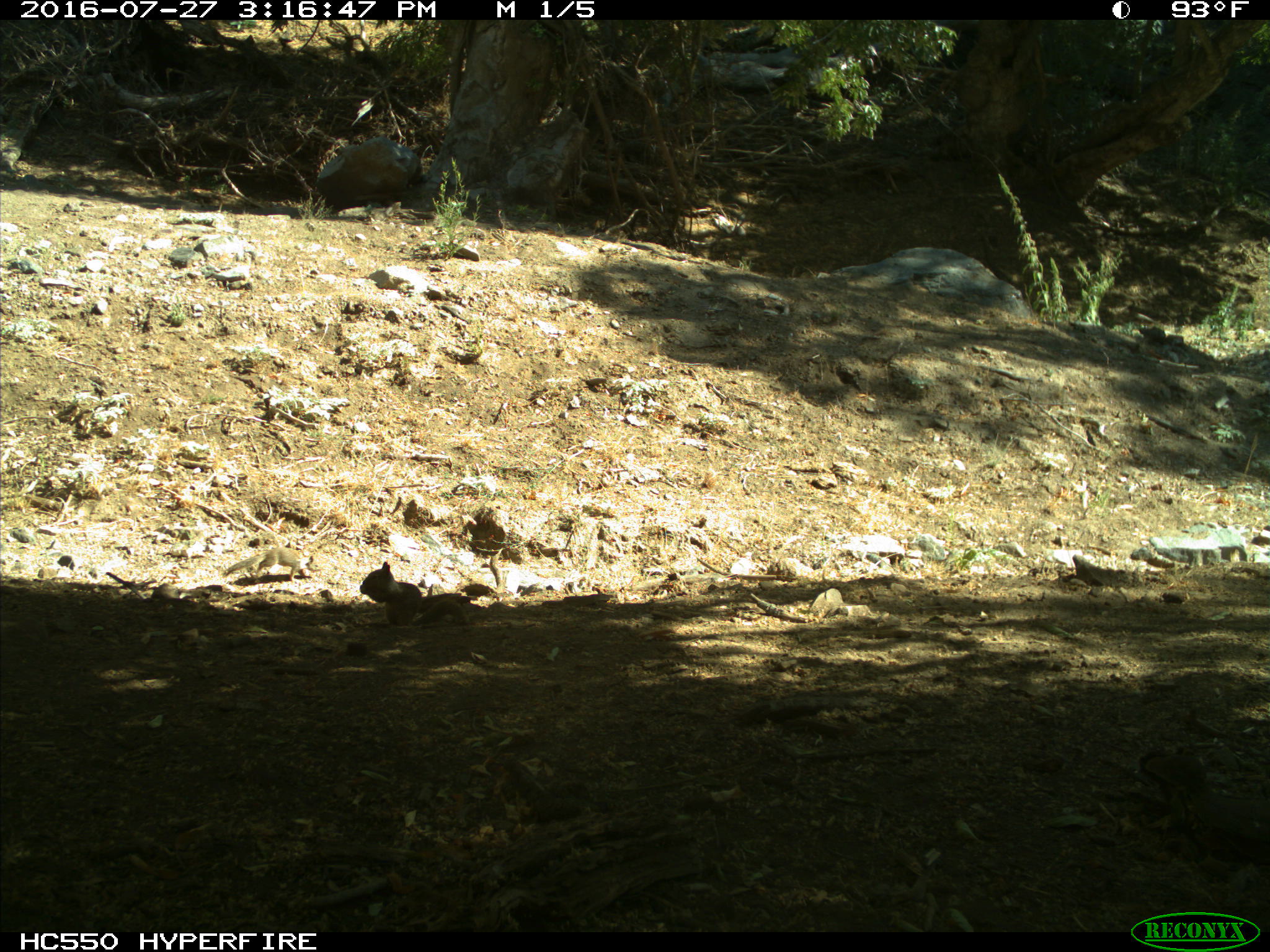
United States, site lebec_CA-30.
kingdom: Animalia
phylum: Chordata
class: Mammalia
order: Rodentia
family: Sciuridae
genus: Otospermophilus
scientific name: Otospermophilus beecheyi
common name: california ground squirrel